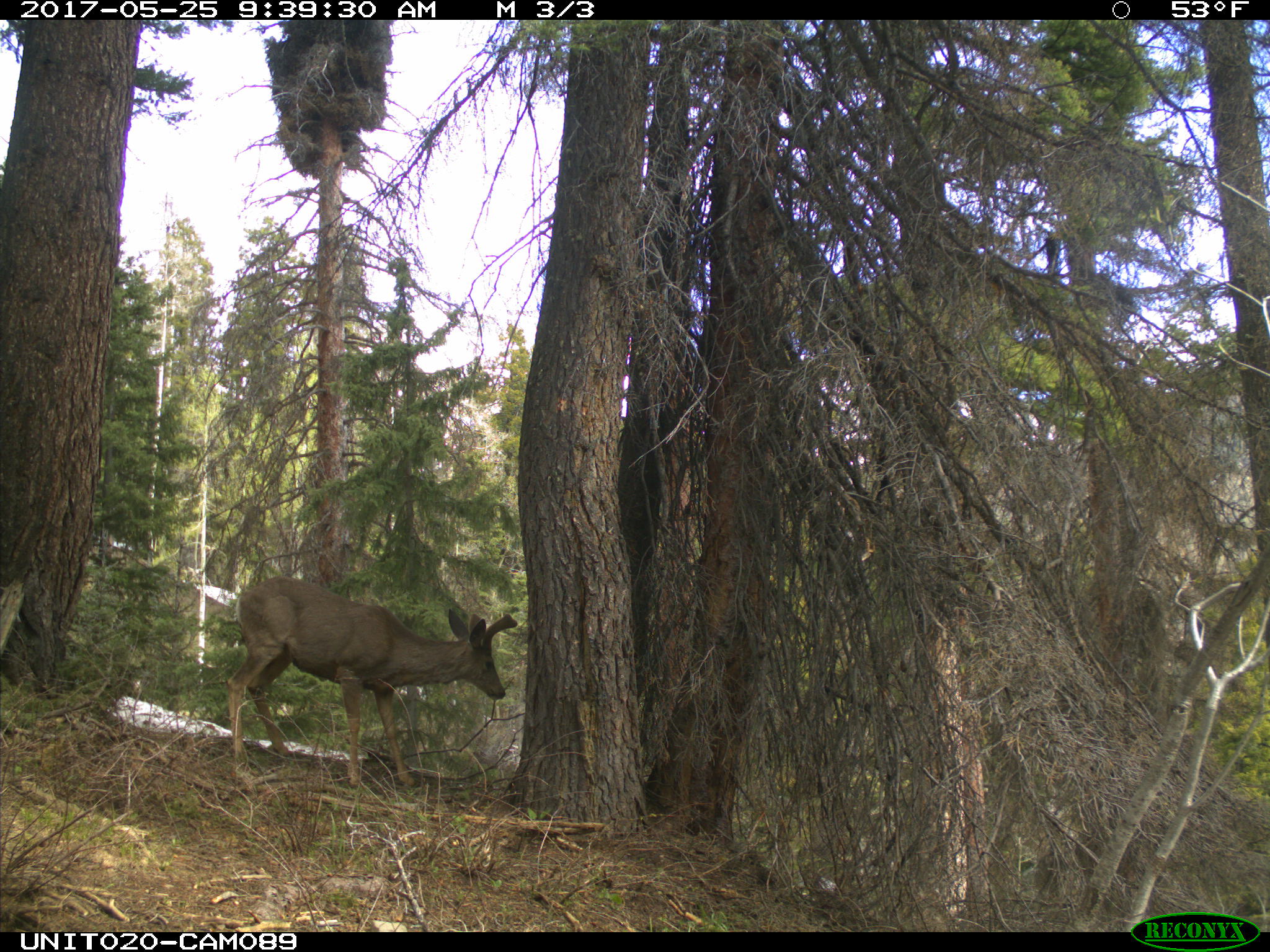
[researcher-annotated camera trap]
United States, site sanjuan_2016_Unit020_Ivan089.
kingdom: Animalia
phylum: Chordata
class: Mammalia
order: Artiodactyla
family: Cervidae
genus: Odocoileus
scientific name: Odocoileus hemionus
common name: mule deer